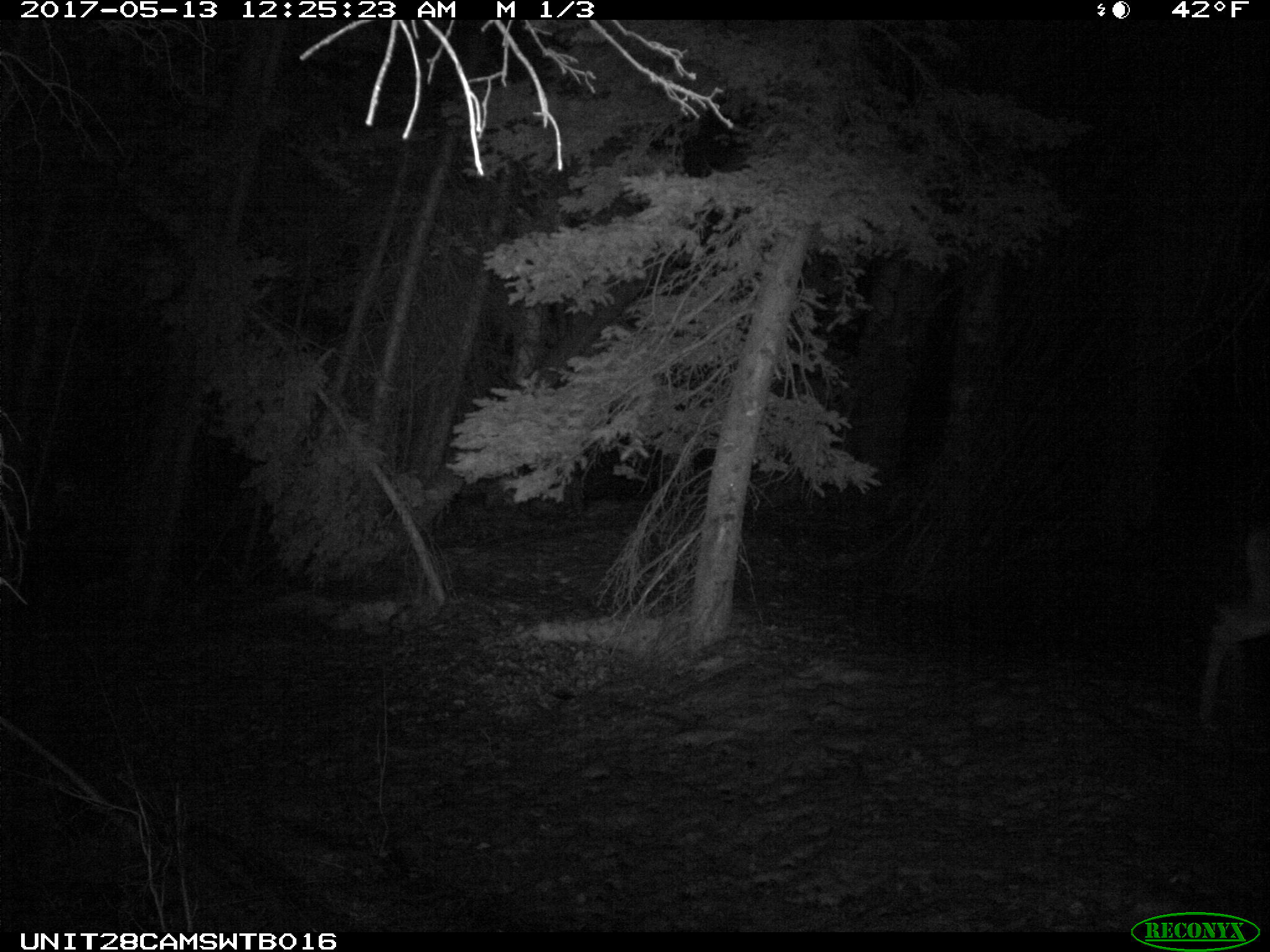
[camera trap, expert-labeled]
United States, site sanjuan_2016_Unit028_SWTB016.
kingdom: Animalia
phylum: Chordata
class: Mammalia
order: Artiodactyla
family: Cervidae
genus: Odocoileus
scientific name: Odocoileus hemionus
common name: mule deer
Odocoileus hemionus (mule deer).